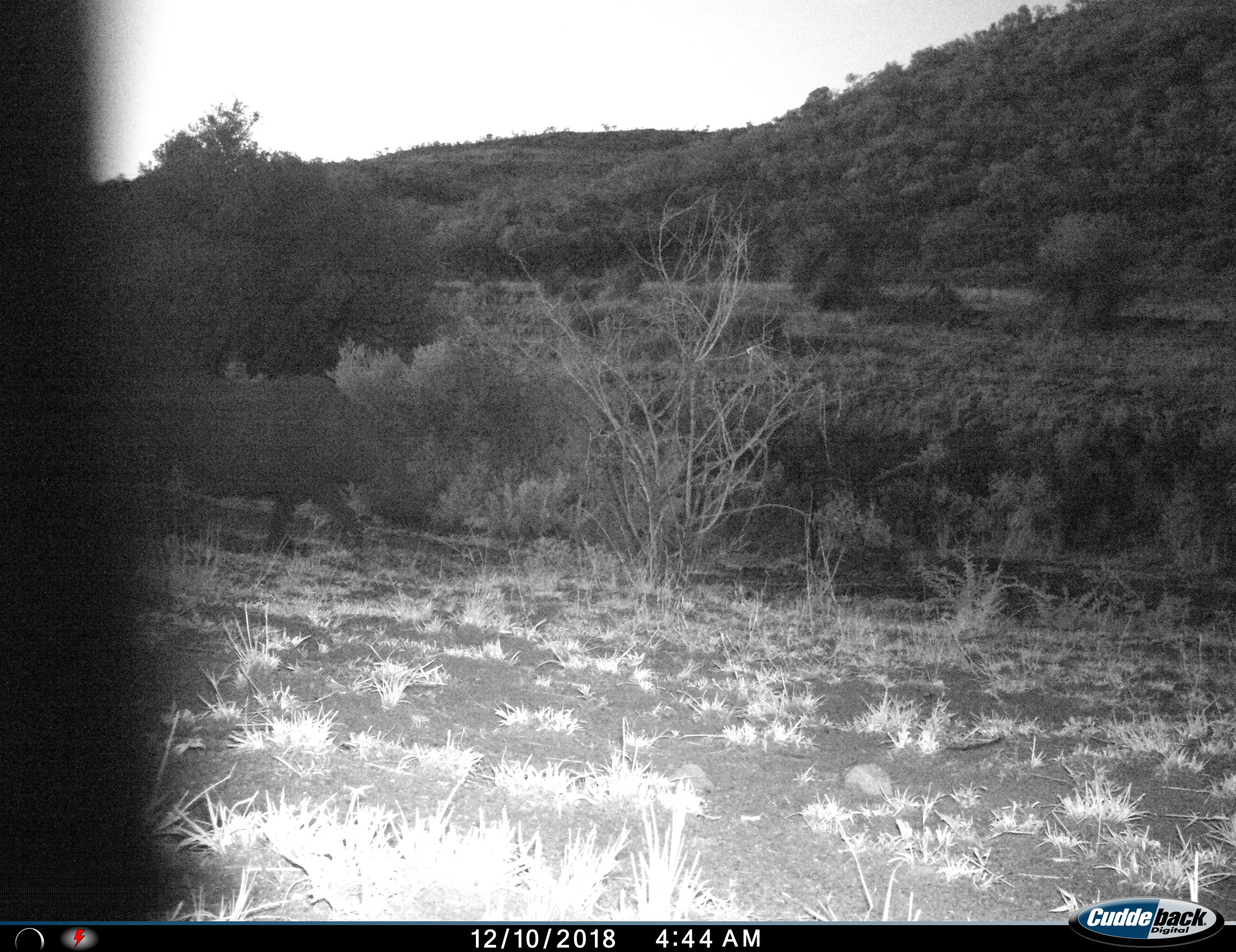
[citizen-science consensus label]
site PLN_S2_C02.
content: unidentified animal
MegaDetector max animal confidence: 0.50